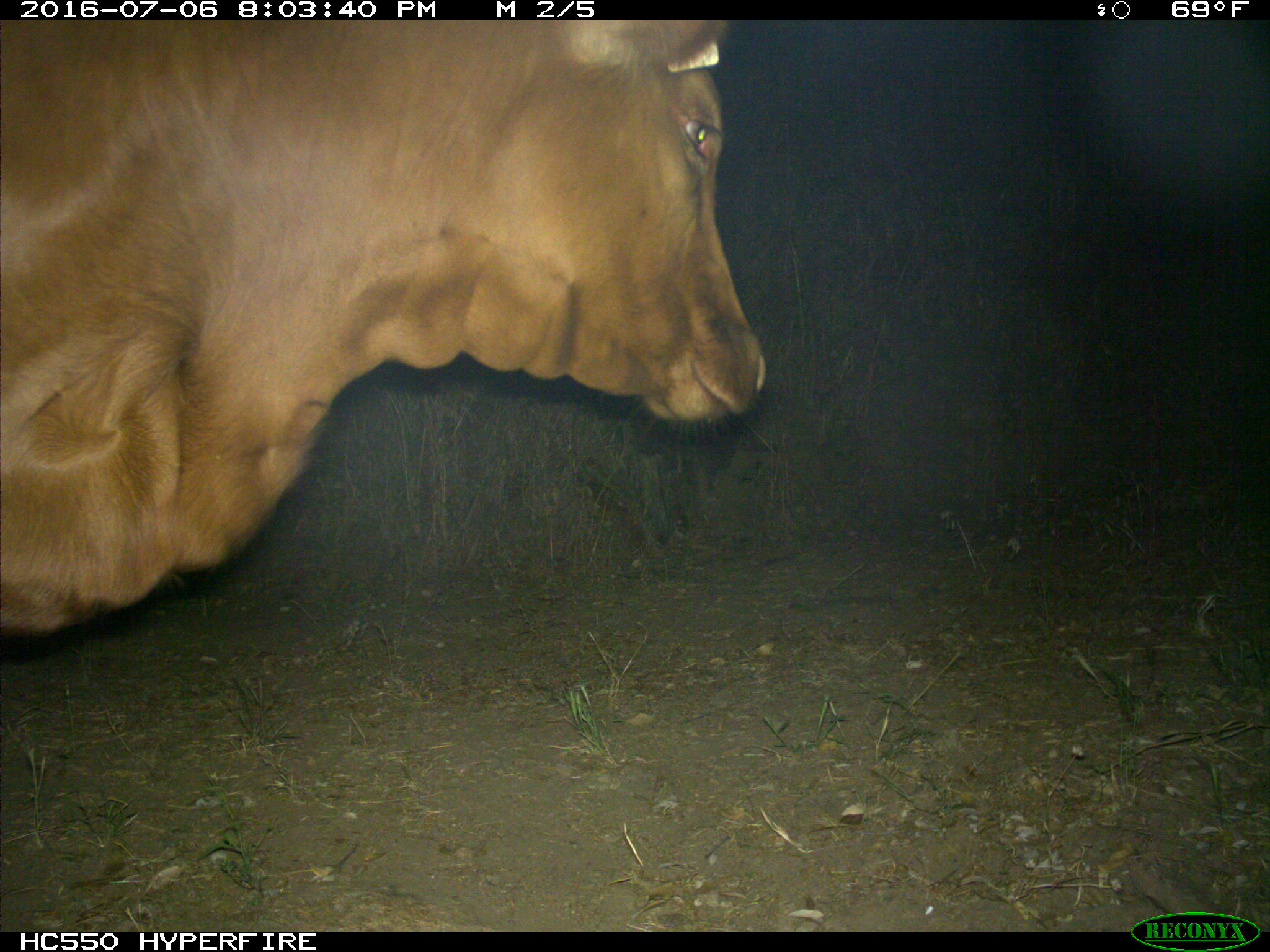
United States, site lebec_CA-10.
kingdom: Animalia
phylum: Chordata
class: Mammalia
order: Artiodactyla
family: Bovidae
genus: Bos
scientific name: Bos taurus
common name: domestic cow